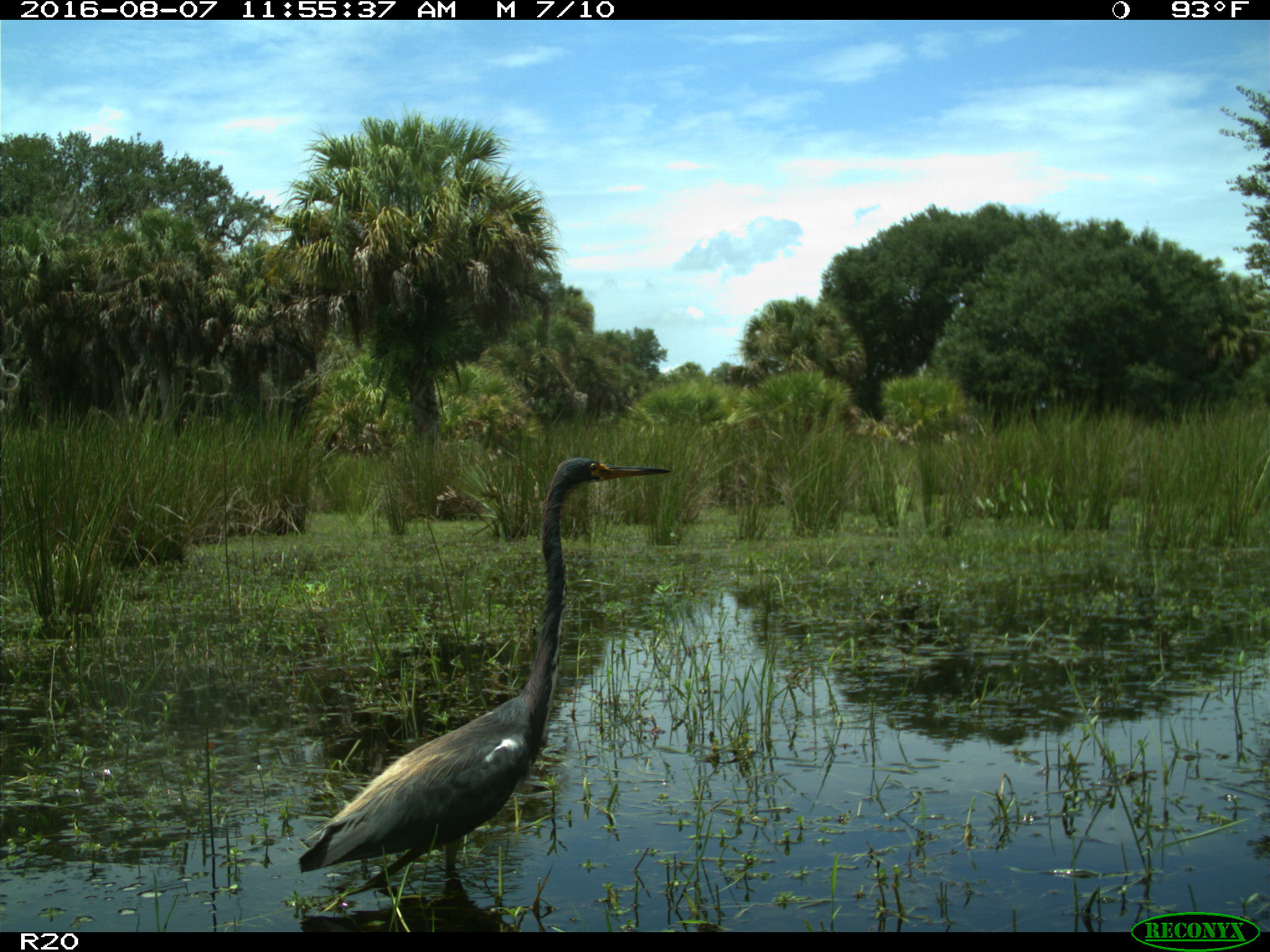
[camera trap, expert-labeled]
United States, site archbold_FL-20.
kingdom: Animalia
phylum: Chordata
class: Aves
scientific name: Aves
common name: birds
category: unidentified bird